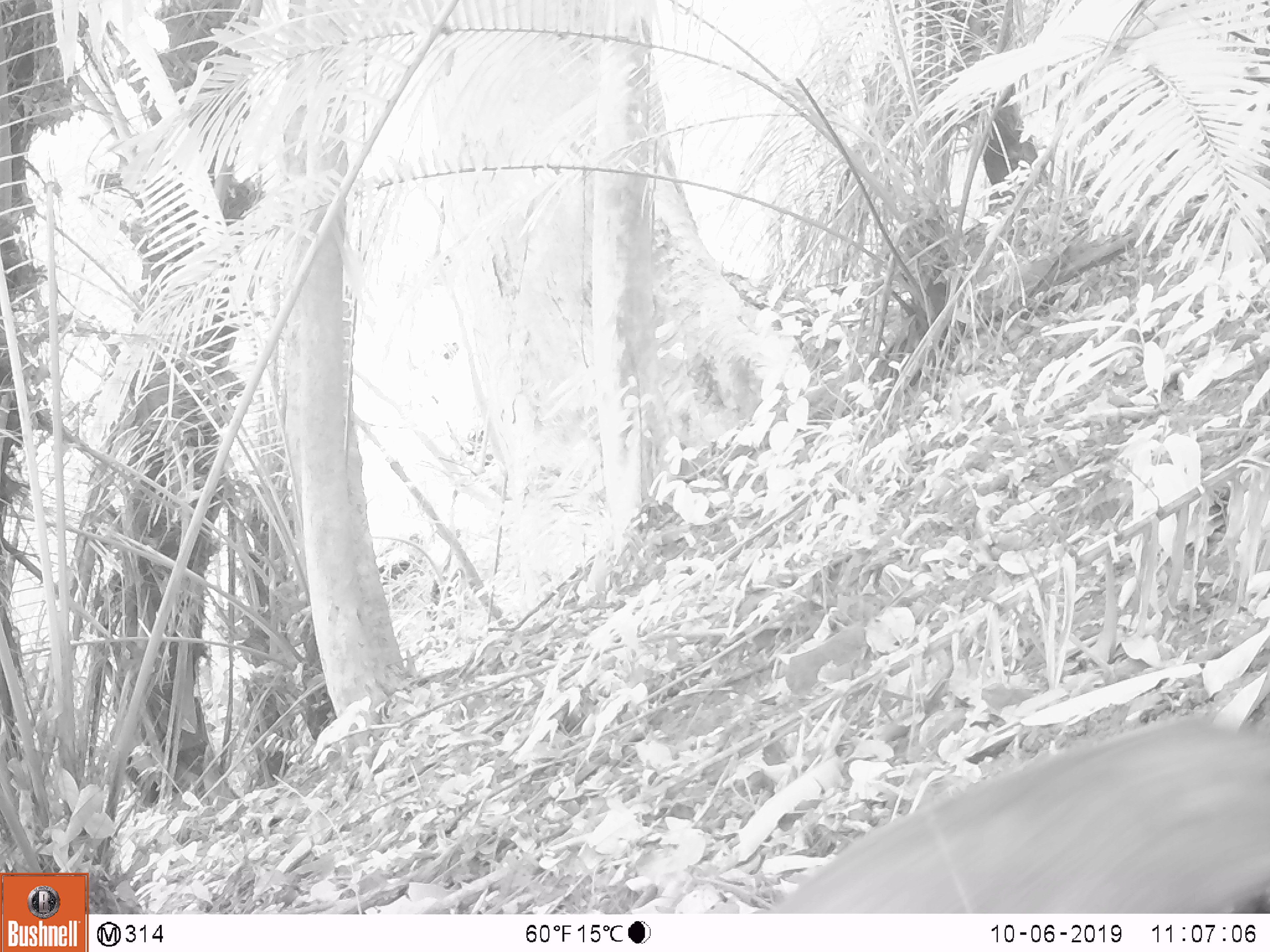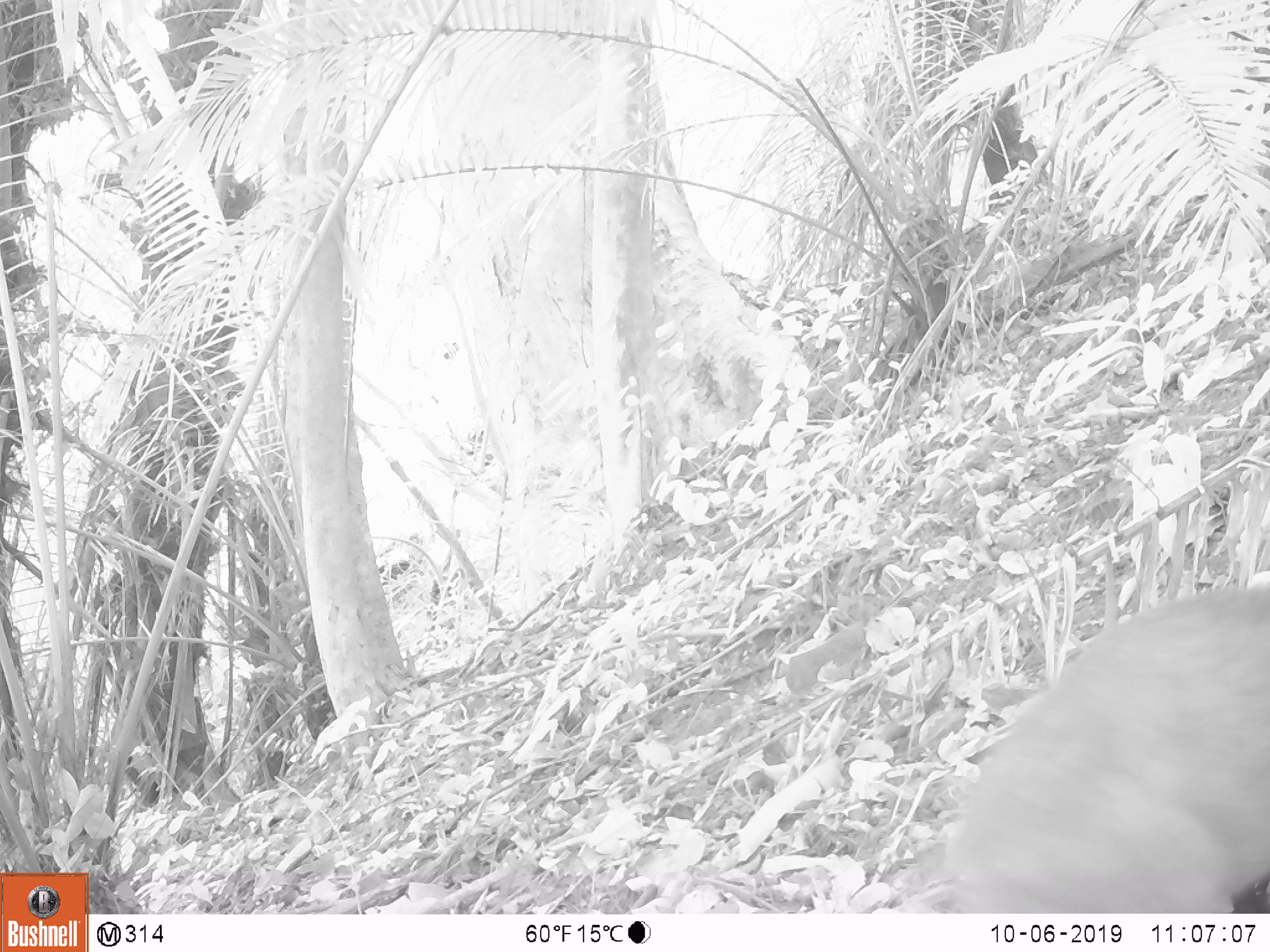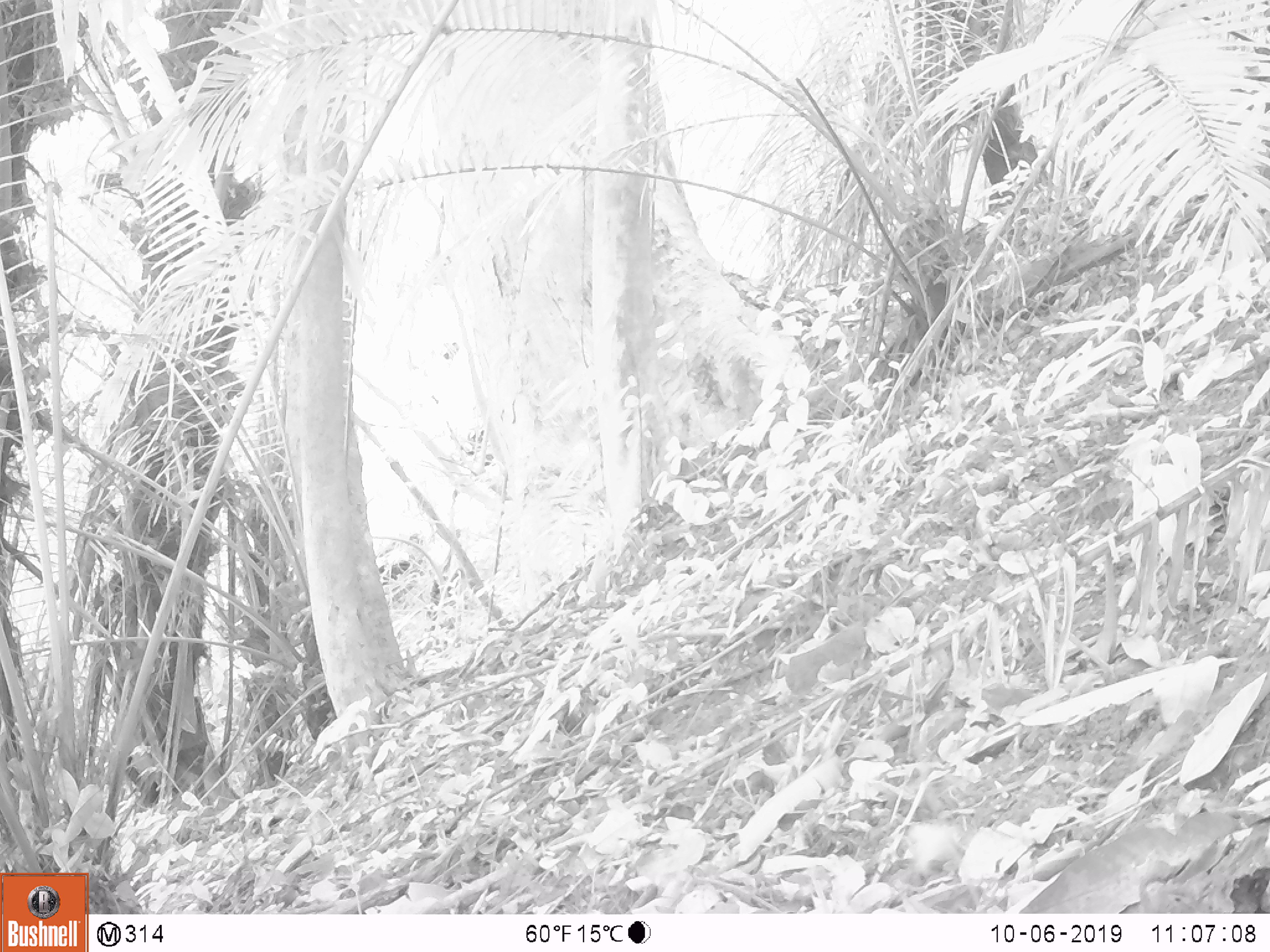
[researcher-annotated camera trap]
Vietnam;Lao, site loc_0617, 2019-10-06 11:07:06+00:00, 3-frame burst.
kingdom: Animalia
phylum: Chordata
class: Mammalia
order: Artiodactyla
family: Suidae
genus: Sus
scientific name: Sus scrofa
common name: eurasian wild pig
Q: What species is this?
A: Eurasian wild pig (Sus scrofa).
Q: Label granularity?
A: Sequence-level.